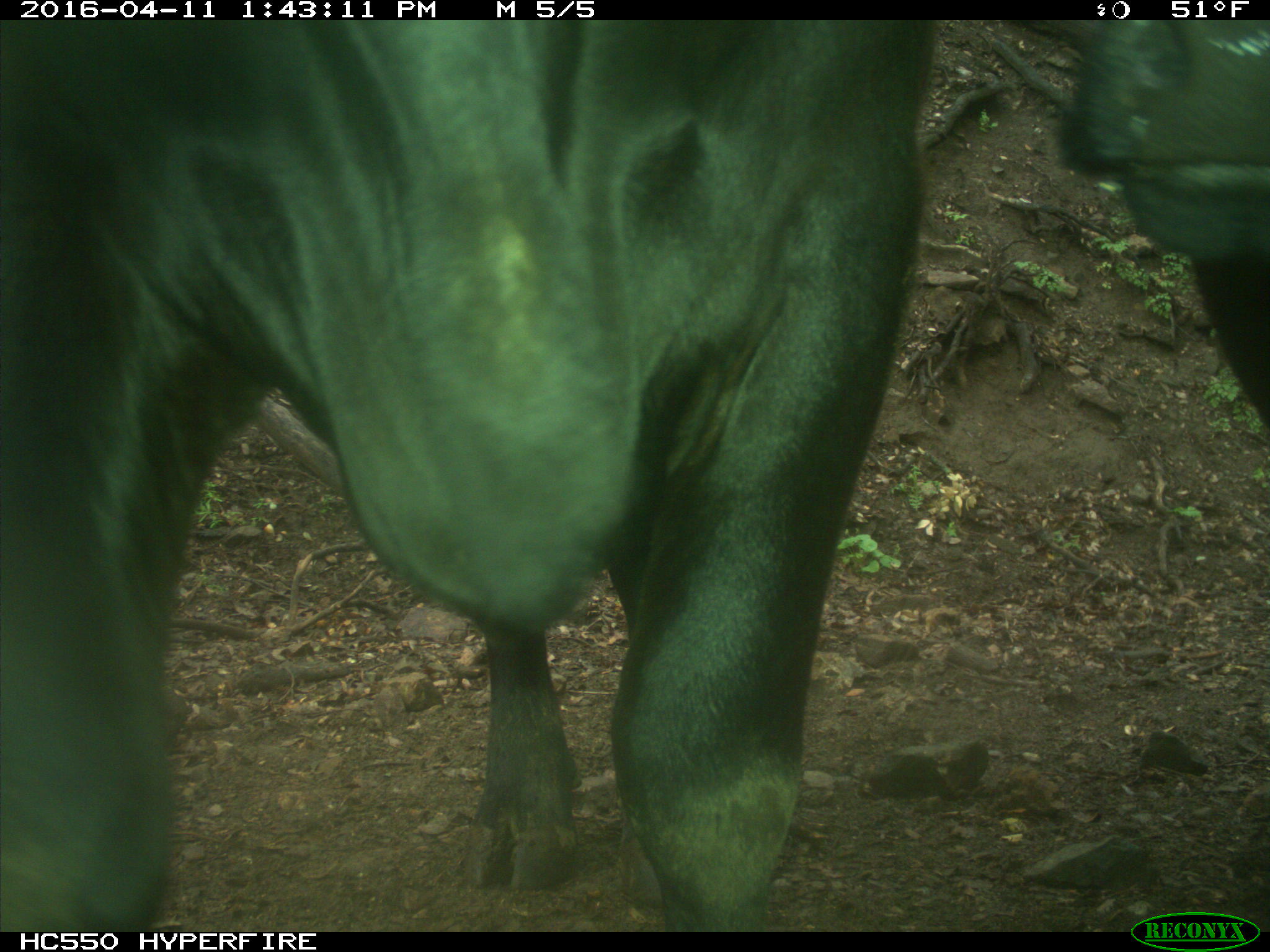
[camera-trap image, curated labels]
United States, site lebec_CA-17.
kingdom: Animalia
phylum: Chordata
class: Mammalia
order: Artiodactyla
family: Bovidae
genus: Bos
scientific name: Bos taurus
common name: domestic cow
Bos taurus (domestic cow).